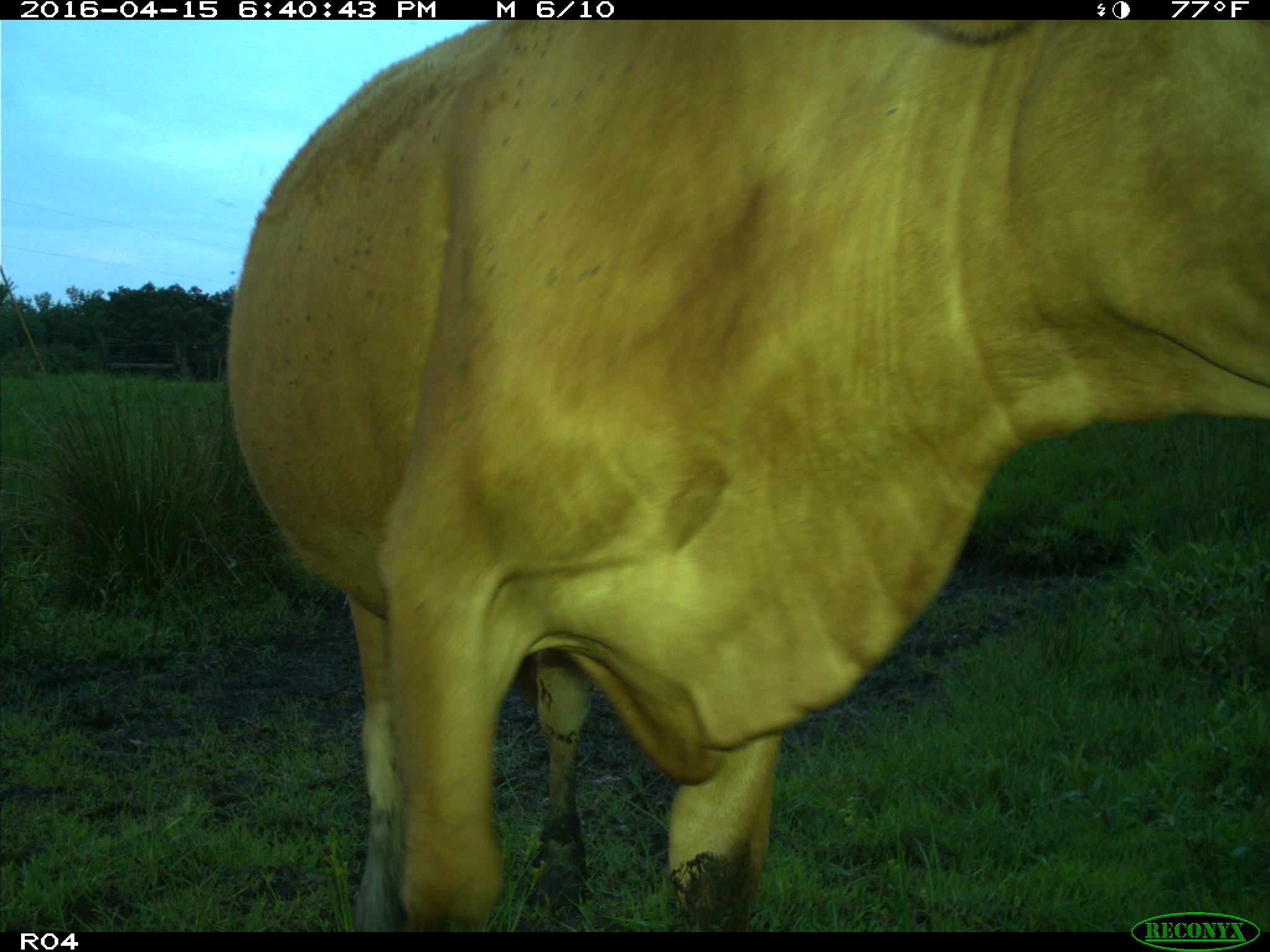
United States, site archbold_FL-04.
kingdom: Animalia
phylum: Chordata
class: Mammalia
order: Artiodactyla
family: Bovidae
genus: Bos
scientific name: Bos taurus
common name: domestic cow